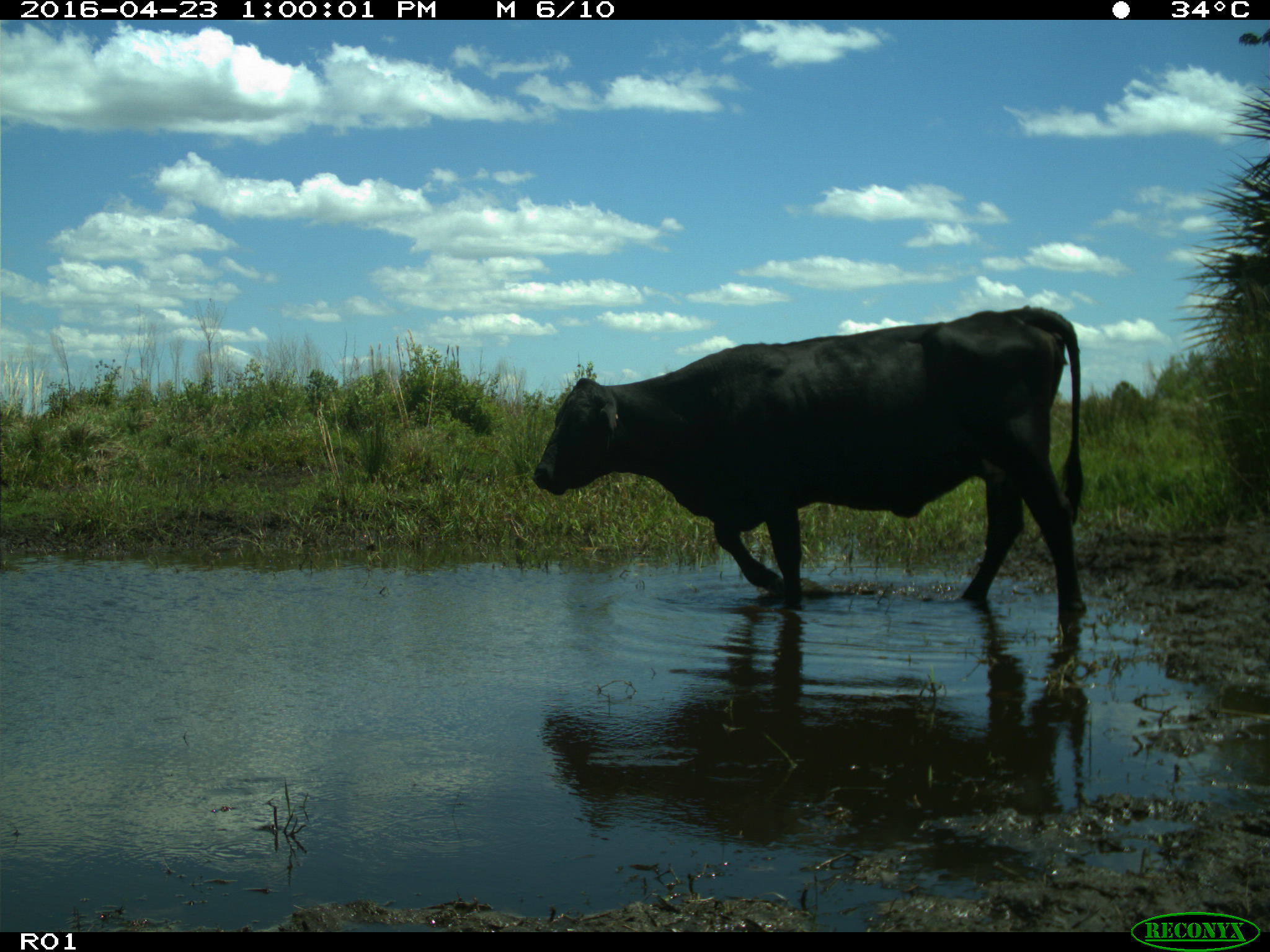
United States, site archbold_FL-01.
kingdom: Animalia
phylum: Chordata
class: Mammalia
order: Artiodactyla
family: Bovidae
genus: Bos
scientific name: Bos taurus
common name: domestic cow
Bos taurus (domestic cow).